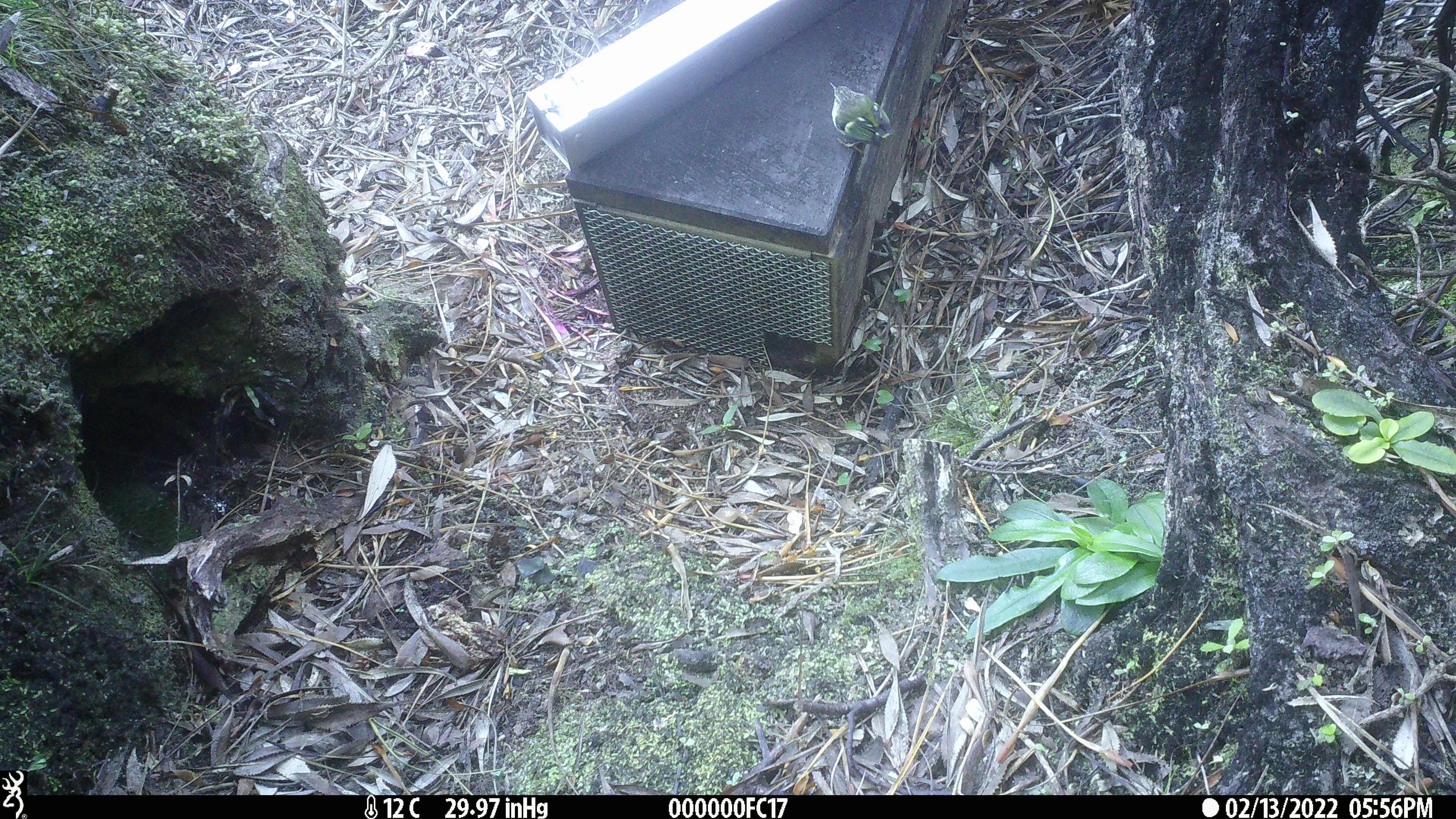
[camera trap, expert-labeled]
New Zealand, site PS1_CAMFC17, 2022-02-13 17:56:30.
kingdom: Animalia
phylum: Chordata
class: Aves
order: Passeriformes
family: Acanthisittidae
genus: Acanthisitta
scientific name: Acanthisitta chloris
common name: rifleman